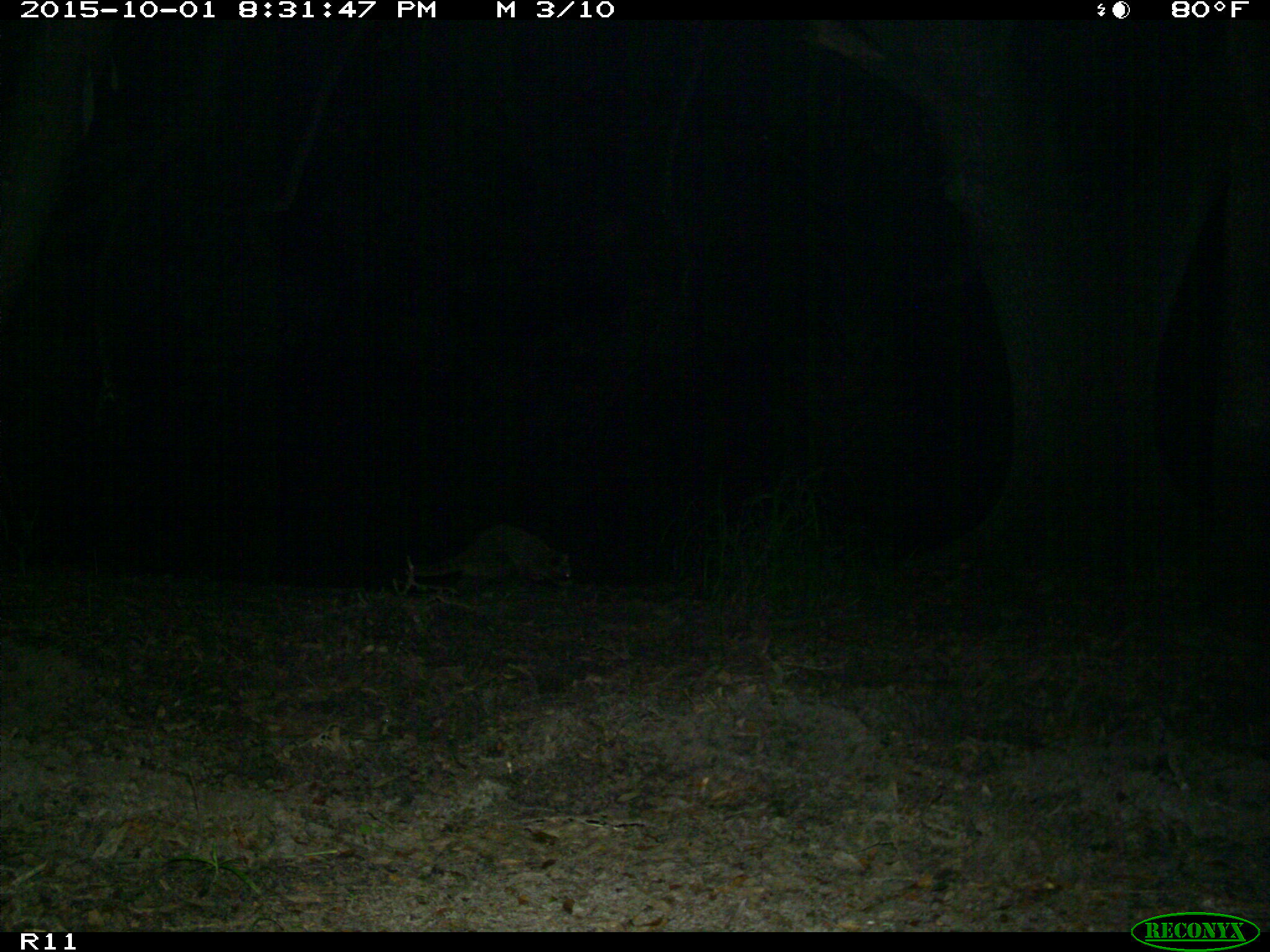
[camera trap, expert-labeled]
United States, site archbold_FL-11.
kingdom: Animalia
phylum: Chordata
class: Mammalia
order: Carnivora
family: Procyonidae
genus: Procyon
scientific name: Procyon lotor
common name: common raccoon